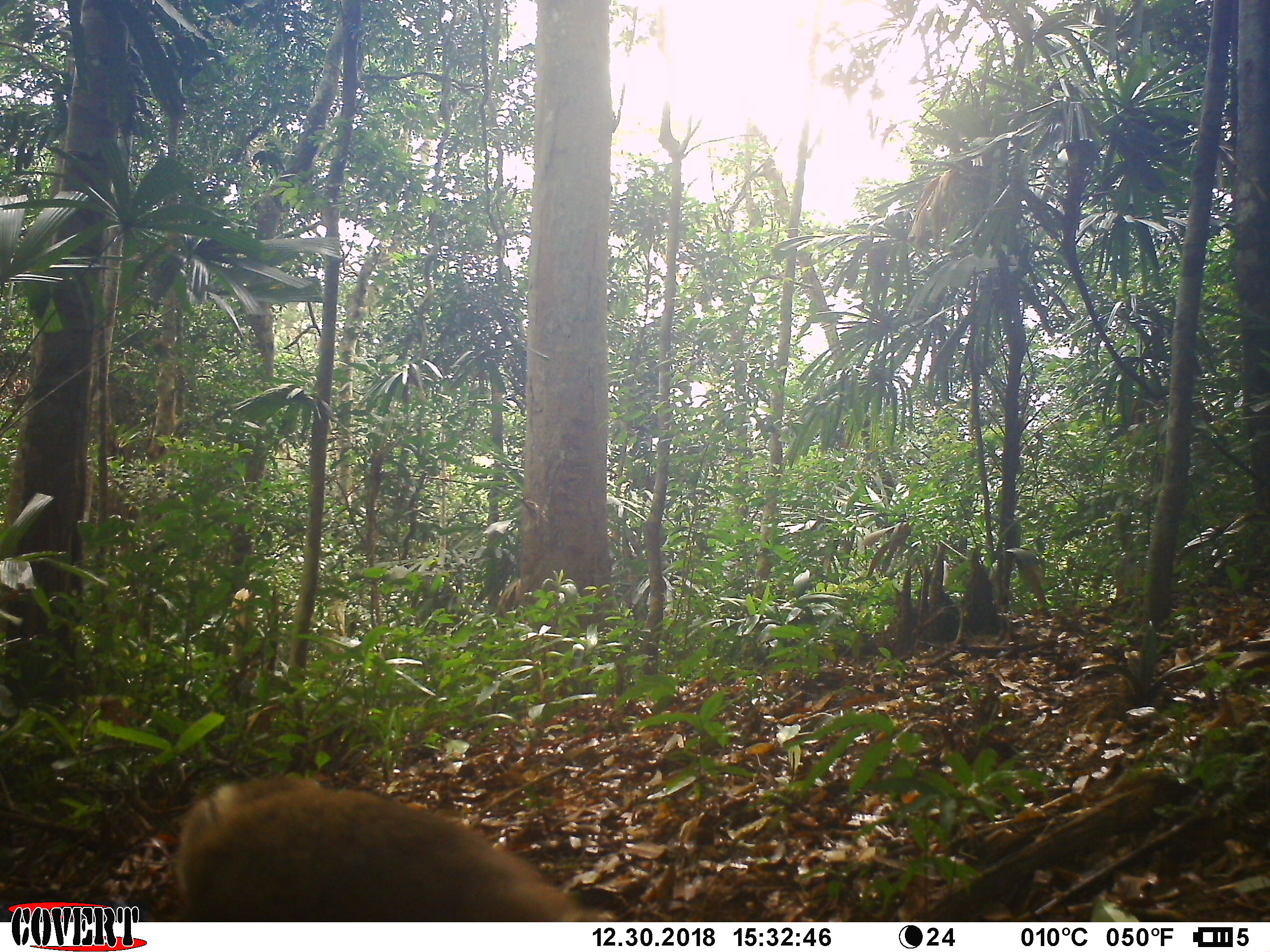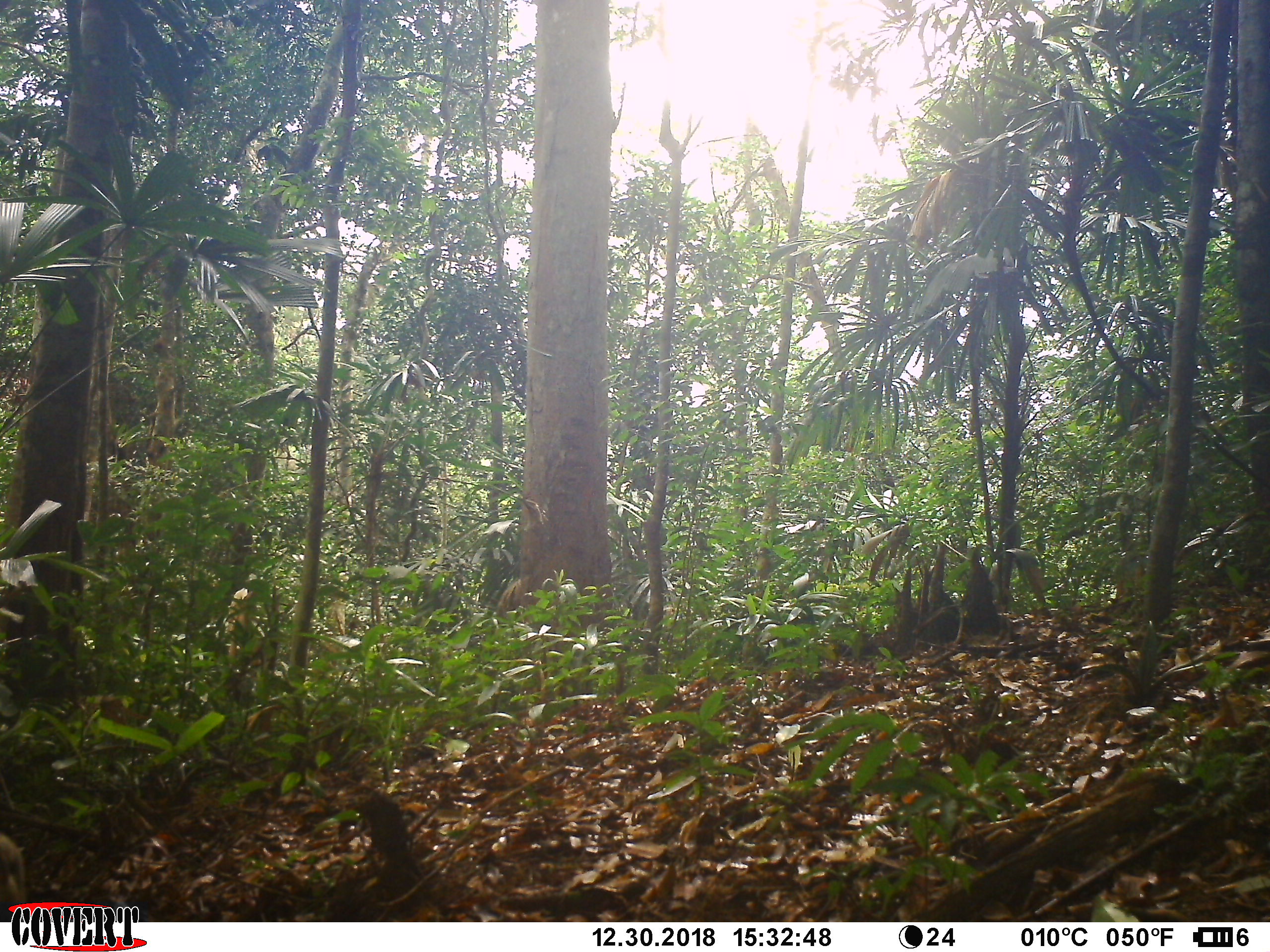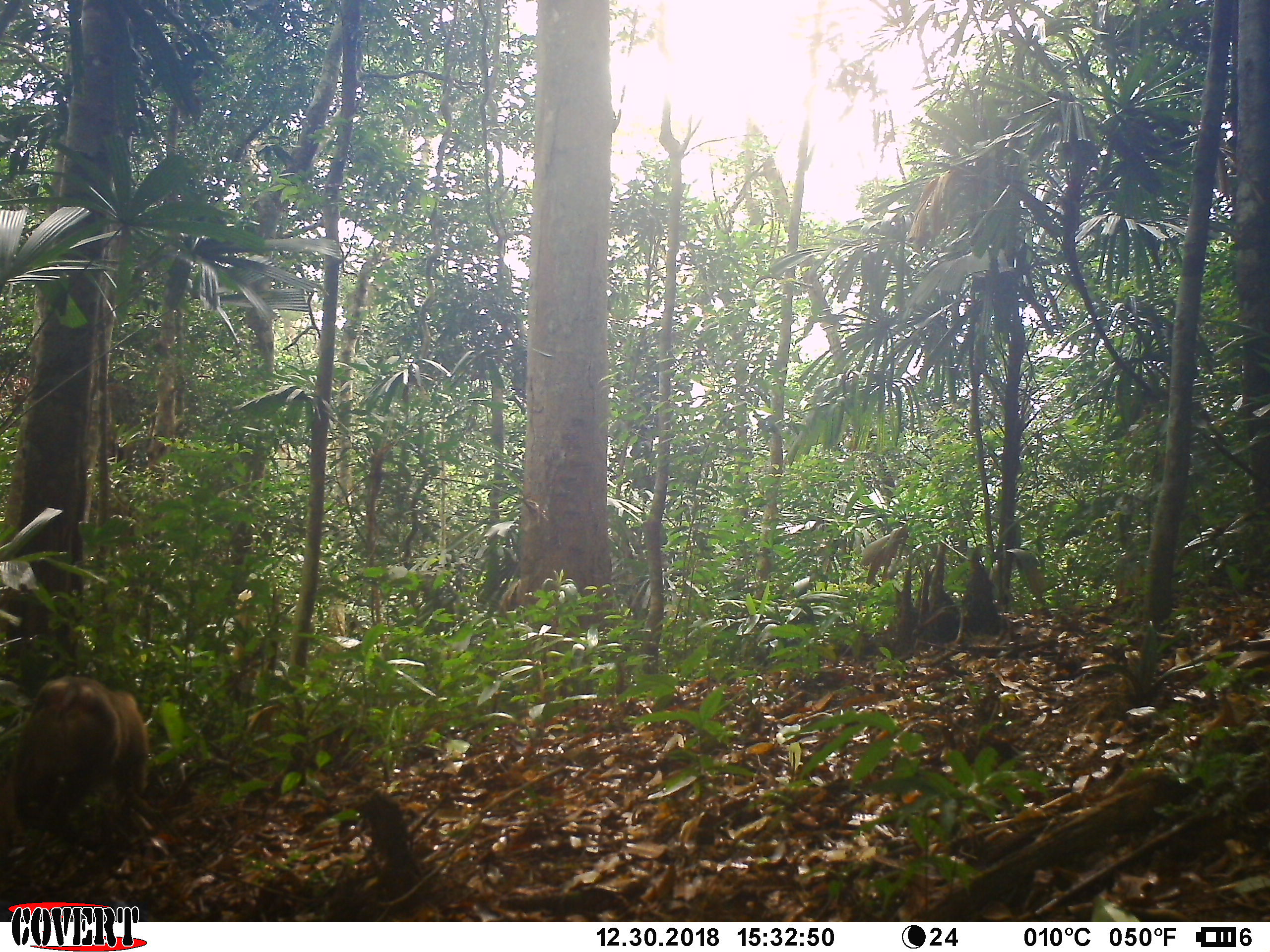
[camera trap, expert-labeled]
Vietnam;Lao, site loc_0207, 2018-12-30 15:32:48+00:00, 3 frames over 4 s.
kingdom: Animalia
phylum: Chordata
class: Mammalia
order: Primates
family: Cercopithecidae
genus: Macaca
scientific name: Macaca nemestrina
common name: pig-tailed macaque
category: pig tailed macaque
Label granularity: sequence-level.